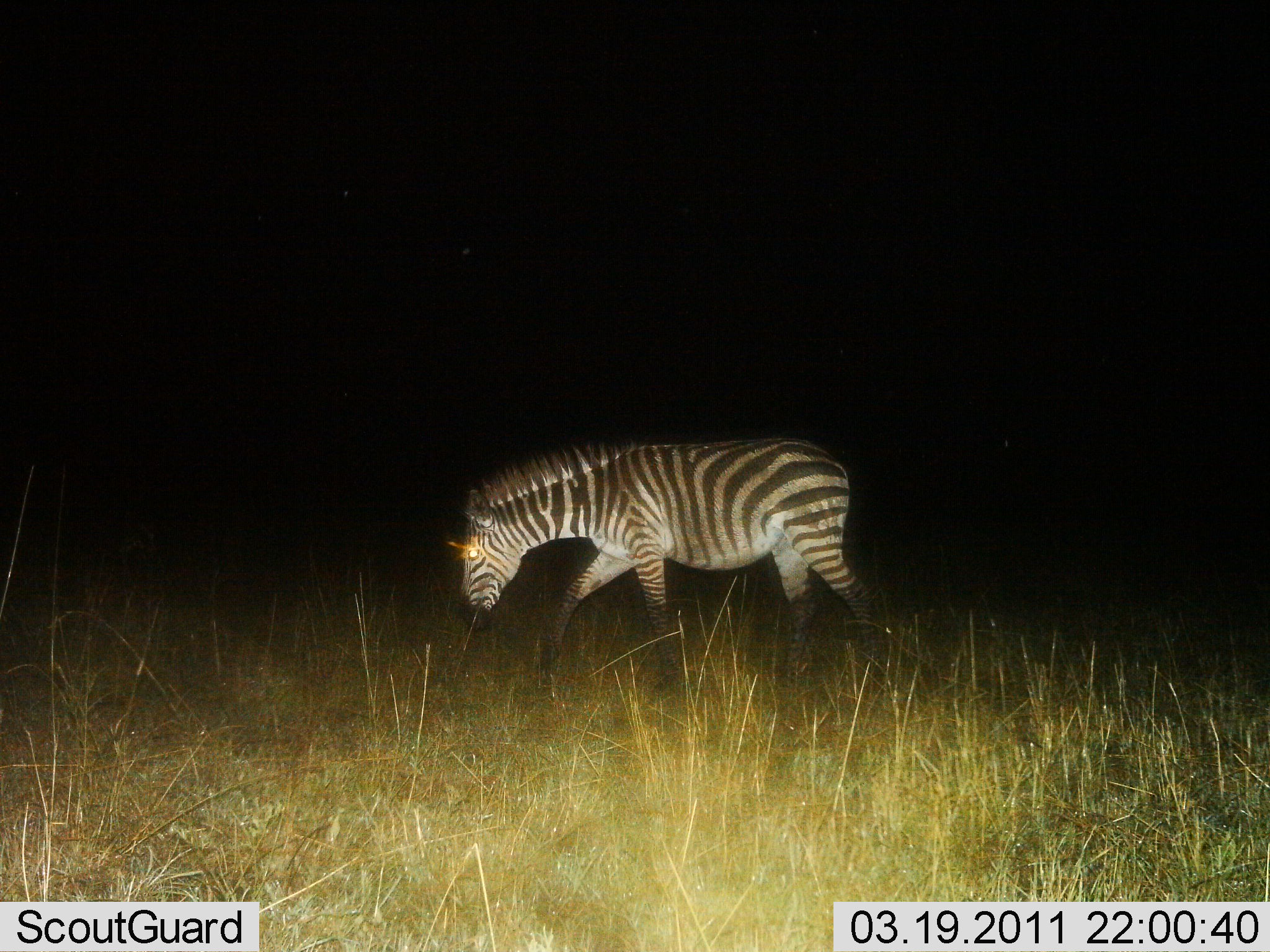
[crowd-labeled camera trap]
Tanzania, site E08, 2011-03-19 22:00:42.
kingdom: Animalia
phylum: Chordata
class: Mammalia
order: Perissodactyla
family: Equidae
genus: Equus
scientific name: Equus quagga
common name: plains zebra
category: zebra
Zebra (plains zebra) (Equus quagga), count 1. Behavior (volunteer vote fractions): standing 10%, resting 0%, moving 80%, interacting 0%. Young present (vote fraction): 0%. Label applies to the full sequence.